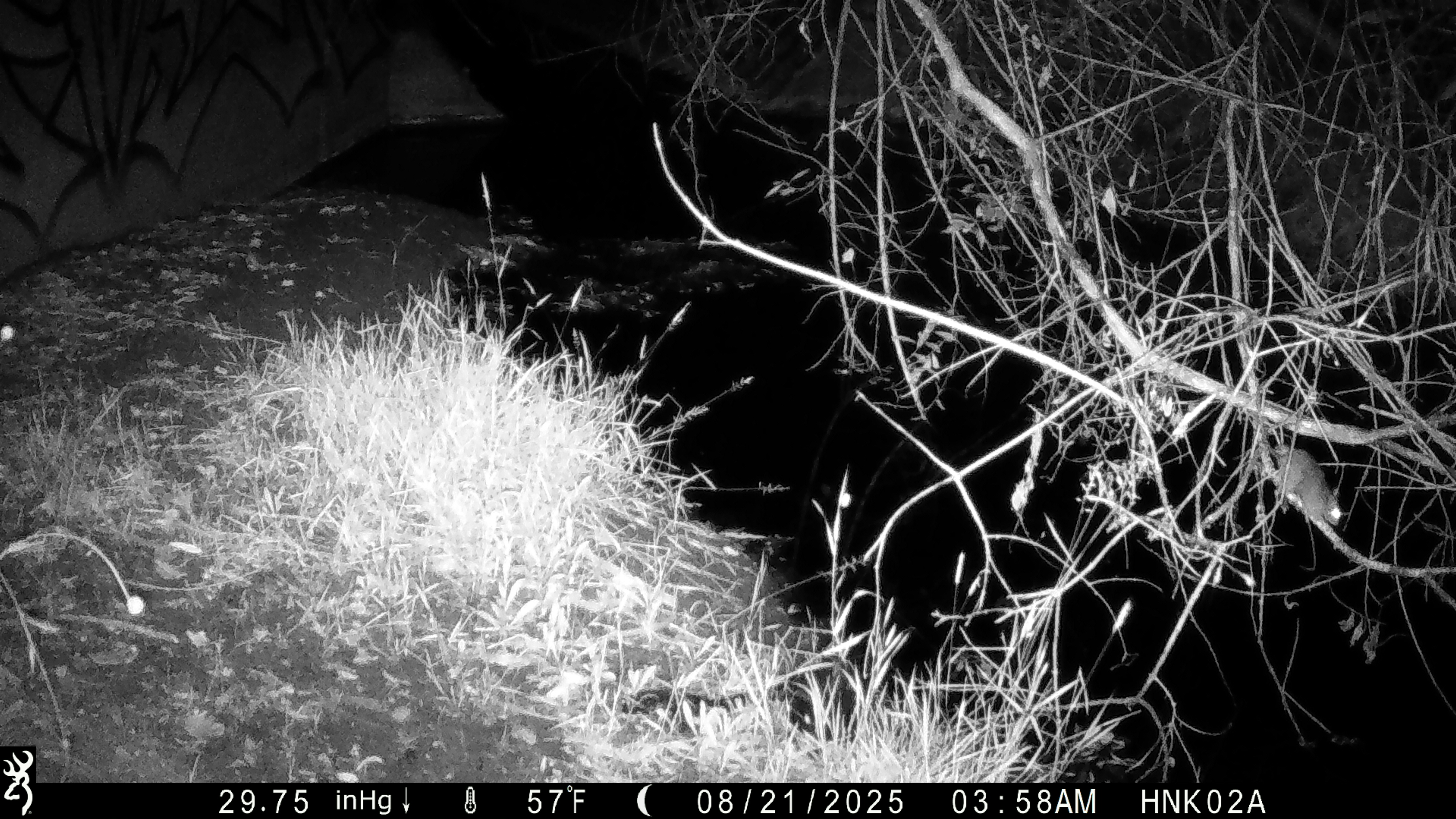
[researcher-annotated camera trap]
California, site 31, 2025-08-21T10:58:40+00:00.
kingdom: Animalia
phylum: Chordata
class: Mammalia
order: Rodentia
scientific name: Rodentia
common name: mouse or rat